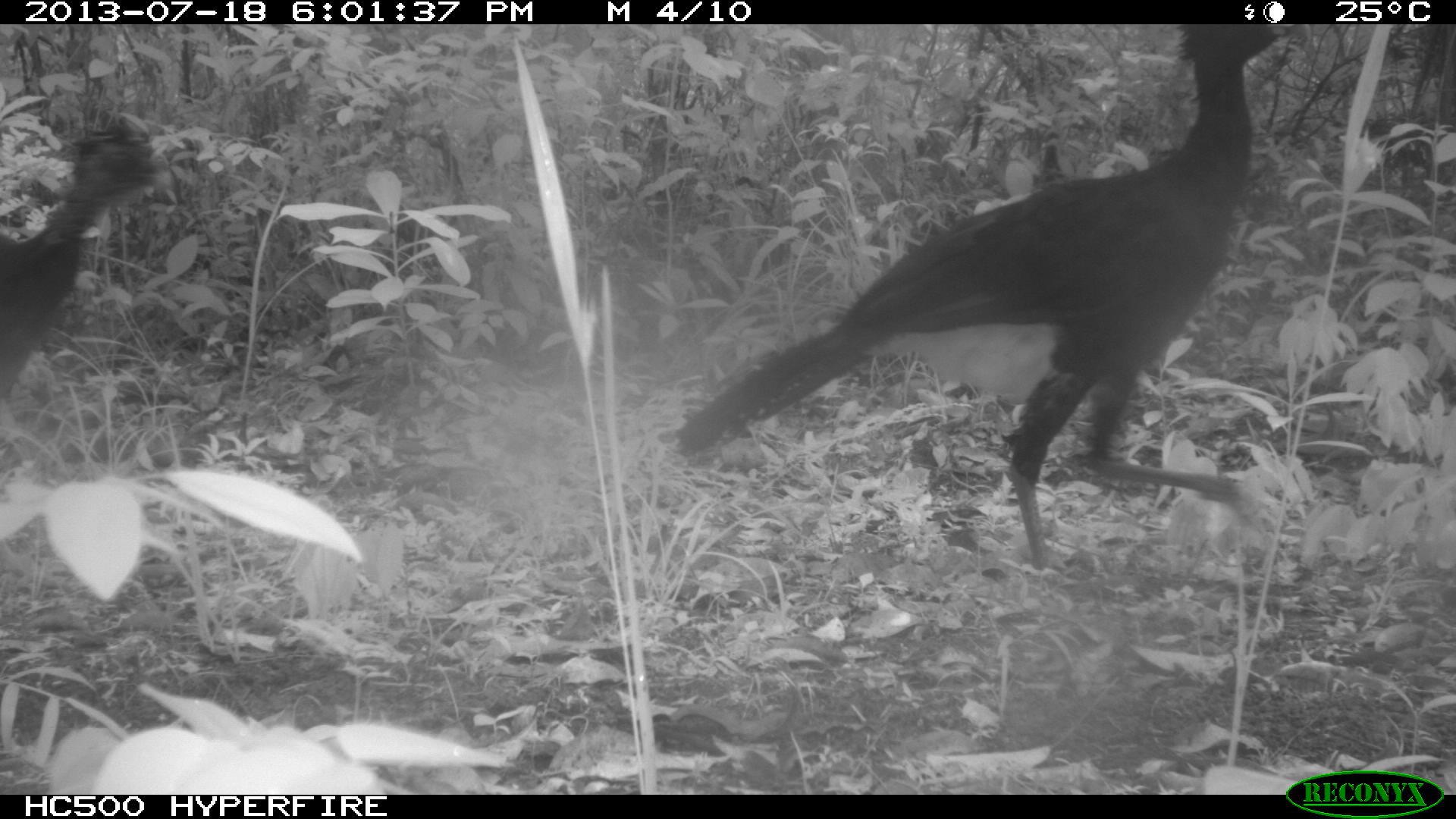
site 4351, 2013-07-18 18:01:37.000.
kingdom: Animalia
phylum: Chordata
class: Aves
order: Galliformes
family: Cracidae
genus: Crax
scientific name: Crax rubra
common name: great curassow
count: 5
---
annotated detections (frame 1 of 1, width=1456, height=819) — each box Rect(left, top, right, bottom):
crax rubra: Rect(677, 25, 1288, 571); Rect(0, 126, 171, 403)